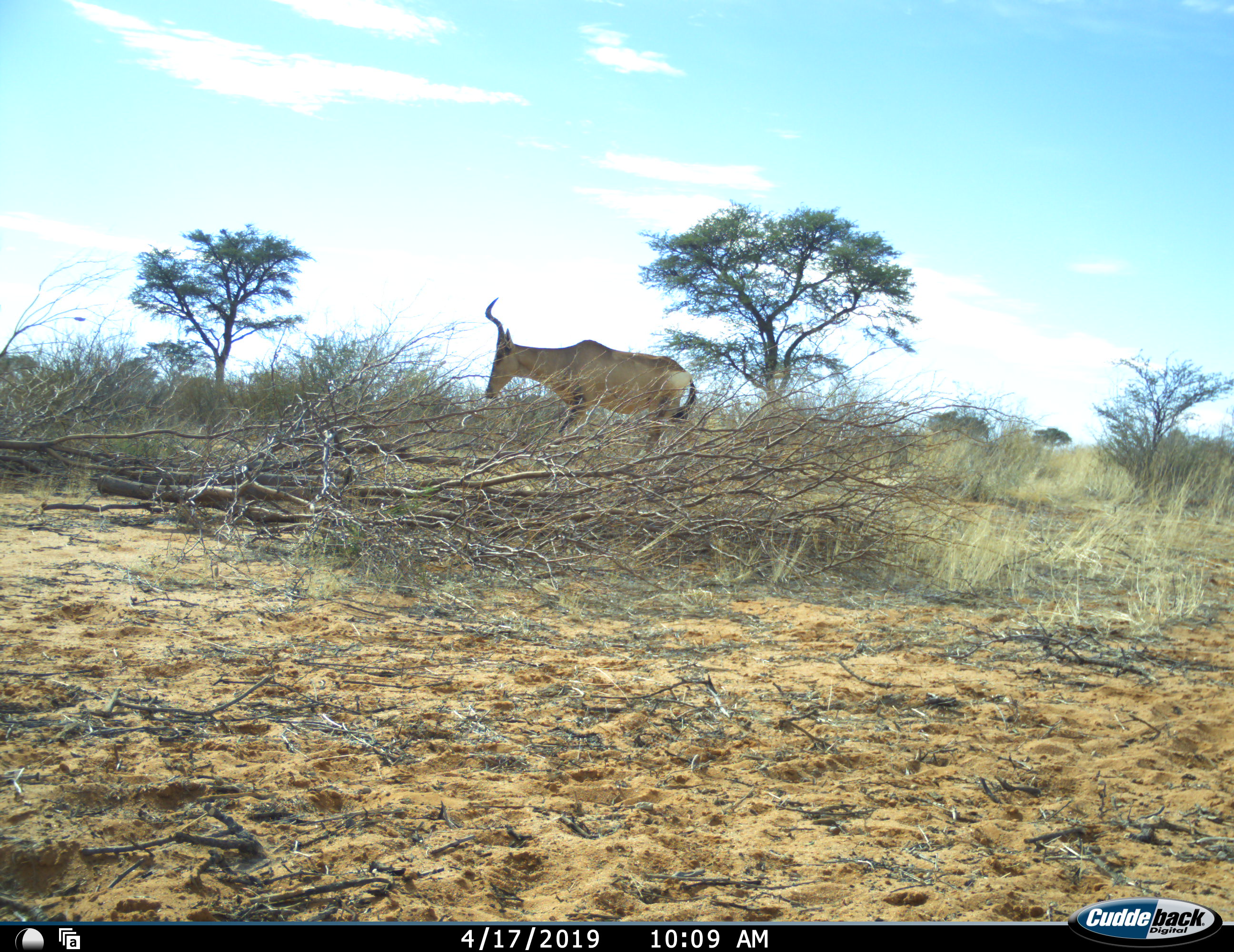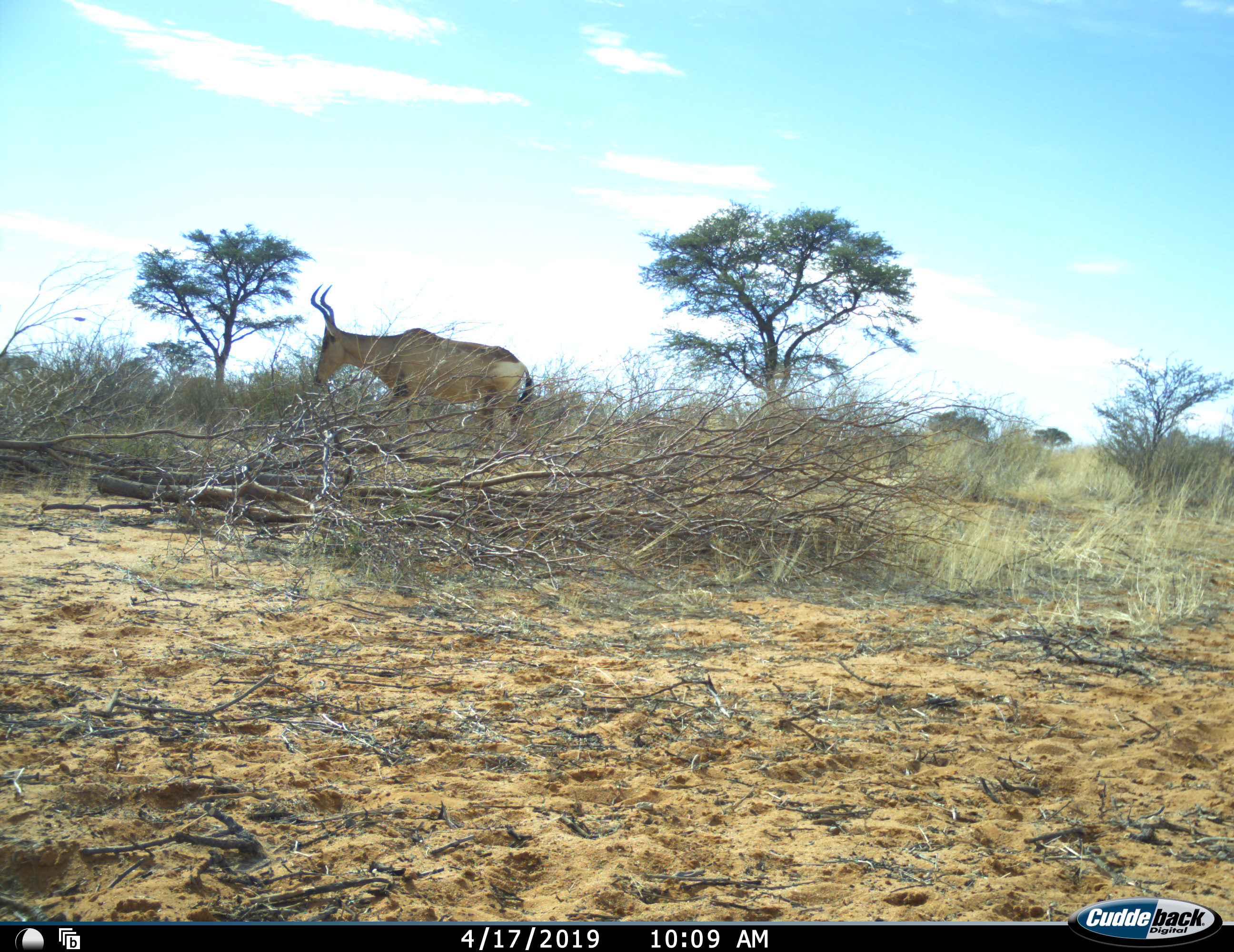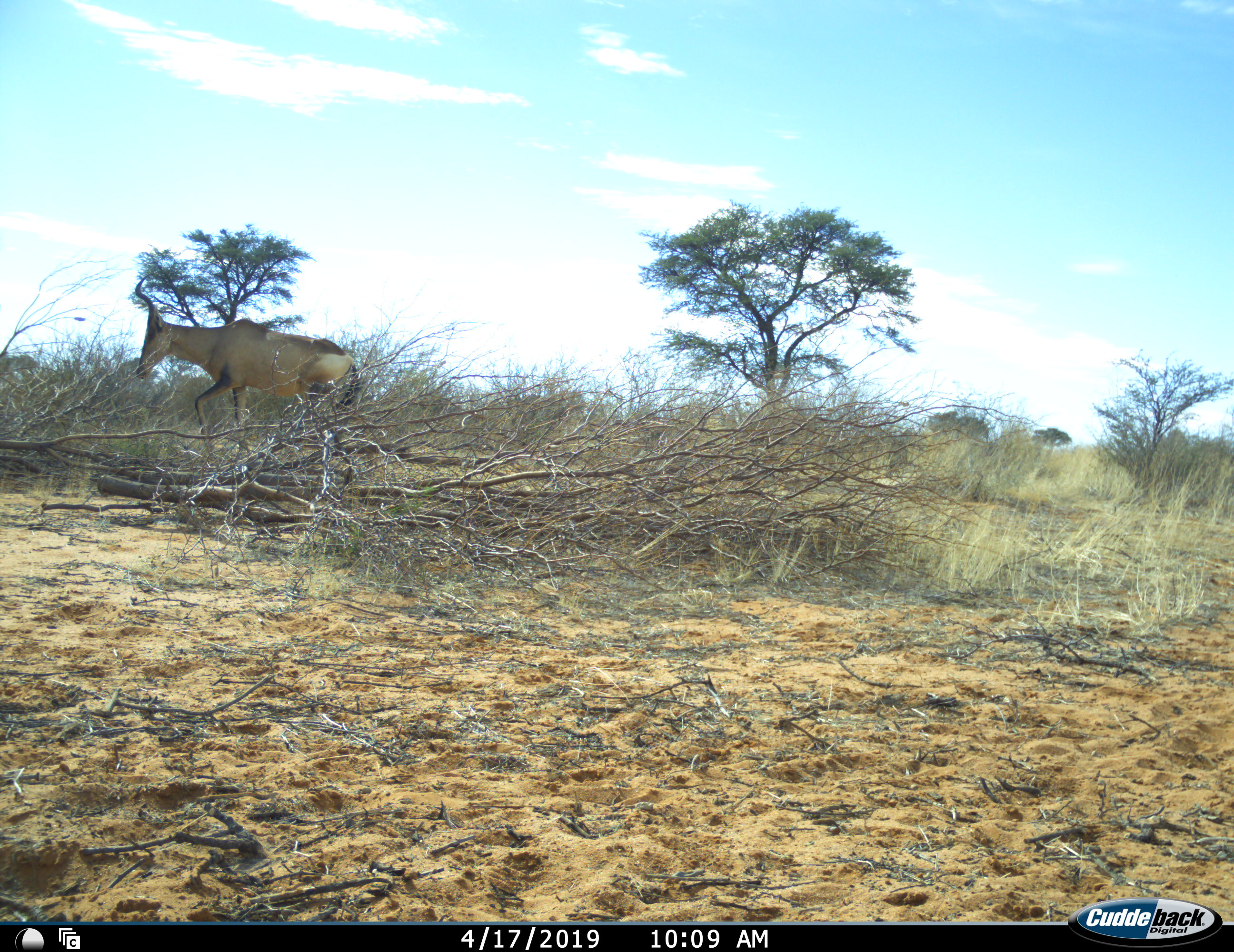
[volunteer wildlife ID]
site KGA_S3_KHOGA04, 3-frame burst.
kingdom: Animalia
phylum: Chordata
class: Mammalia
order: Artiodactyla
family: Bovidae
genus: Alcelaphus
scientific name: Alcelaphus buselaphus caama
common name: red hartebeest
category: hartebeestred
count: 1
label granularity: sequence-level